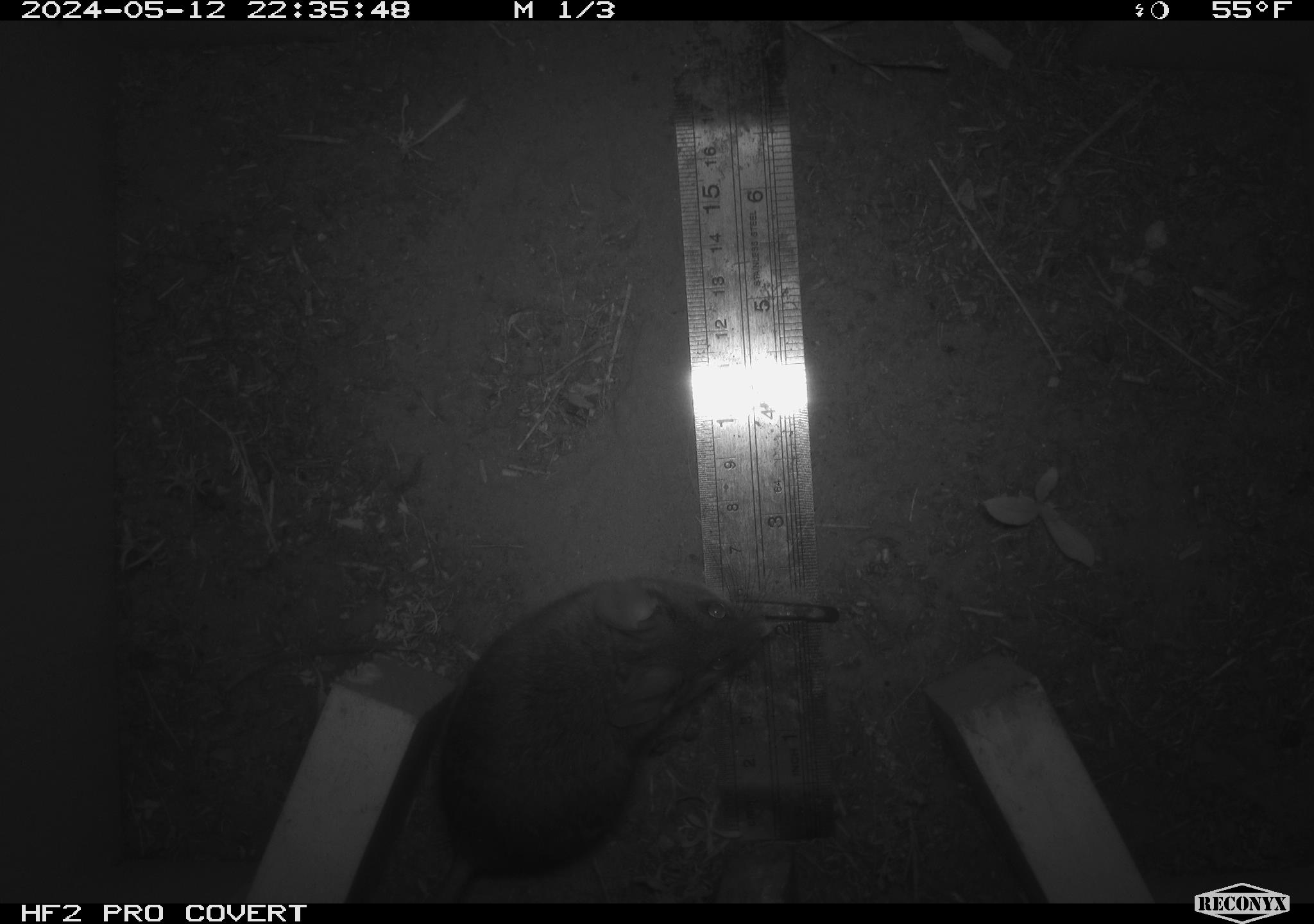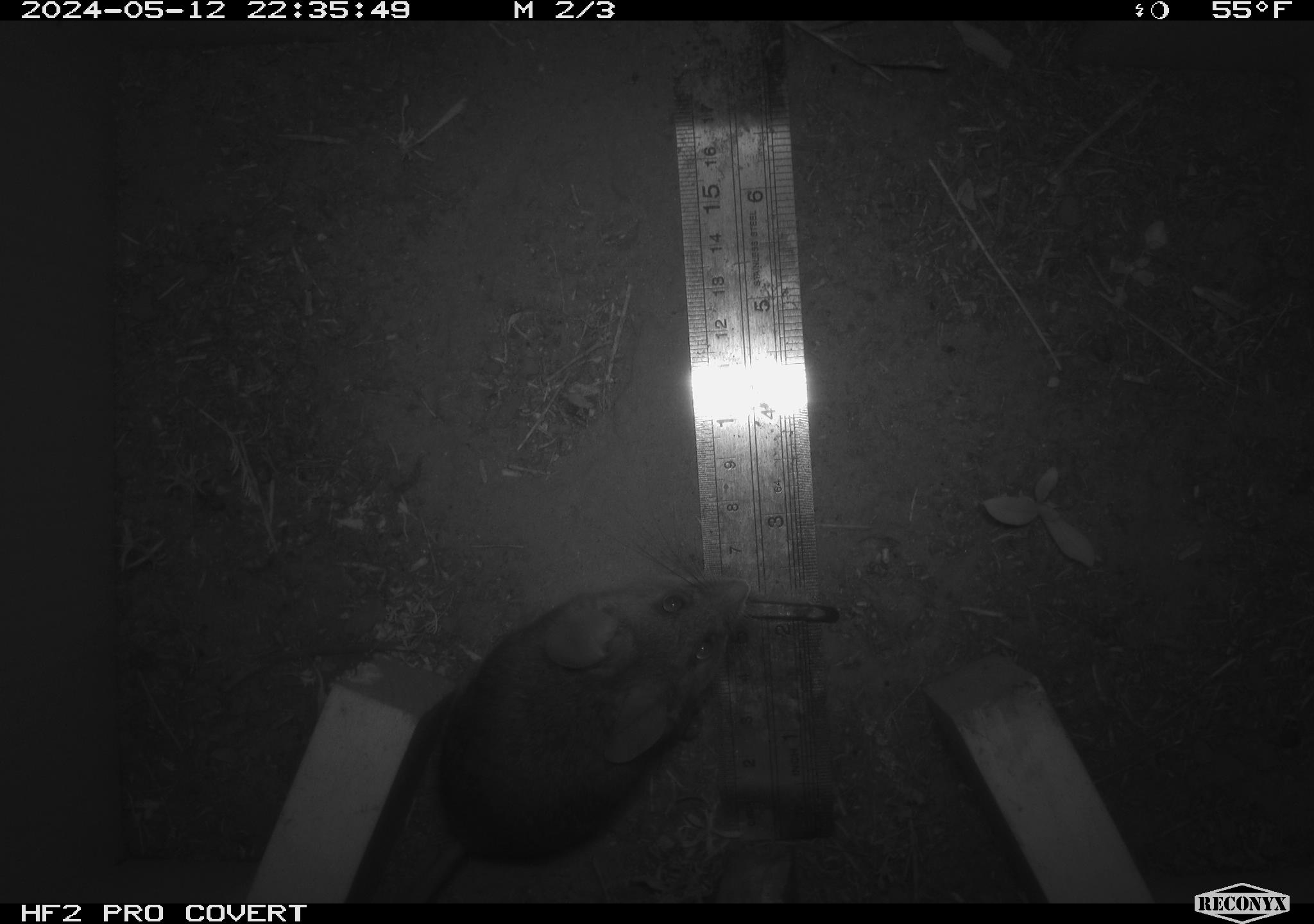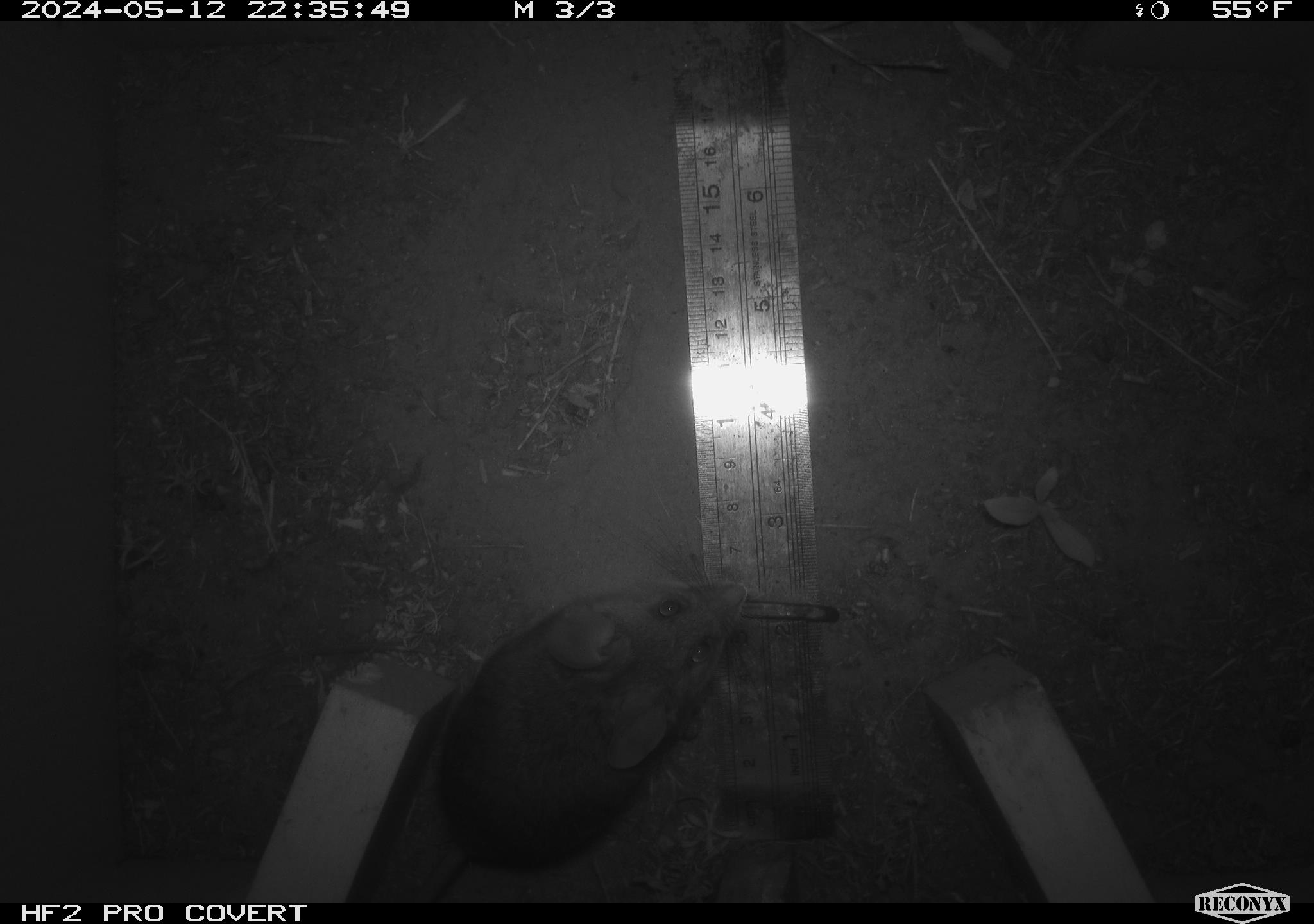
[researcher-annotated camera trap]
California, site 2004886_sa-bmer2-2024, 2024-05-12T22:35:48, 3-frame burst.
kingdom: Animalia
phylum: Chordata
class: Mammalia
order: Rodentia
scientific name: Rodentia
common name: mouse species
Mouse species (Rodentia).